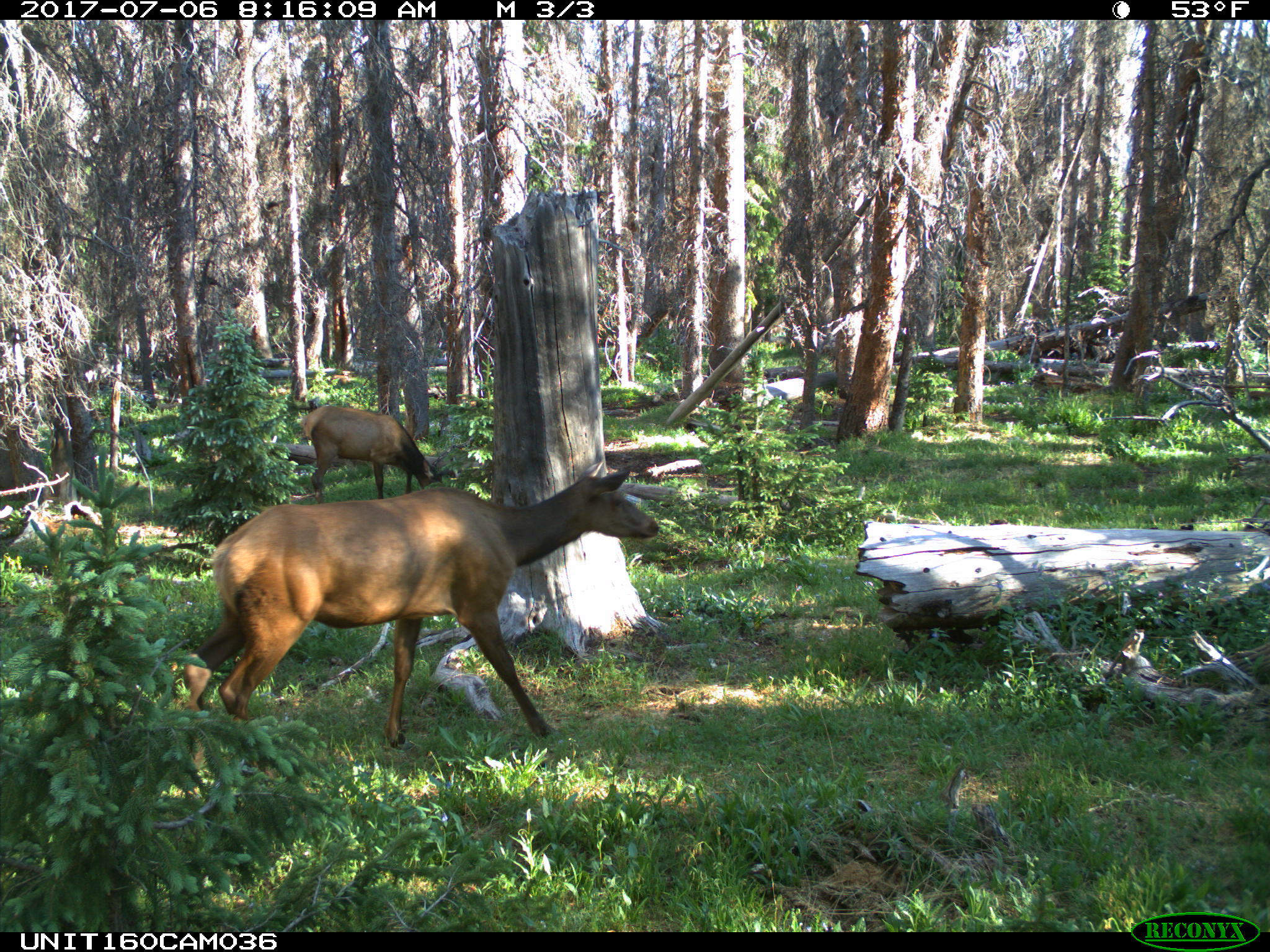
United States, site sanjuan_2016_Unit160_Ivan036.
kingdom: Animalia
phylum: Chordata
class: Mammalia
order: Artiodactyla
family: Cervidae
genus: Cervus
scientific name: Cervus elaphus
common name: red deer